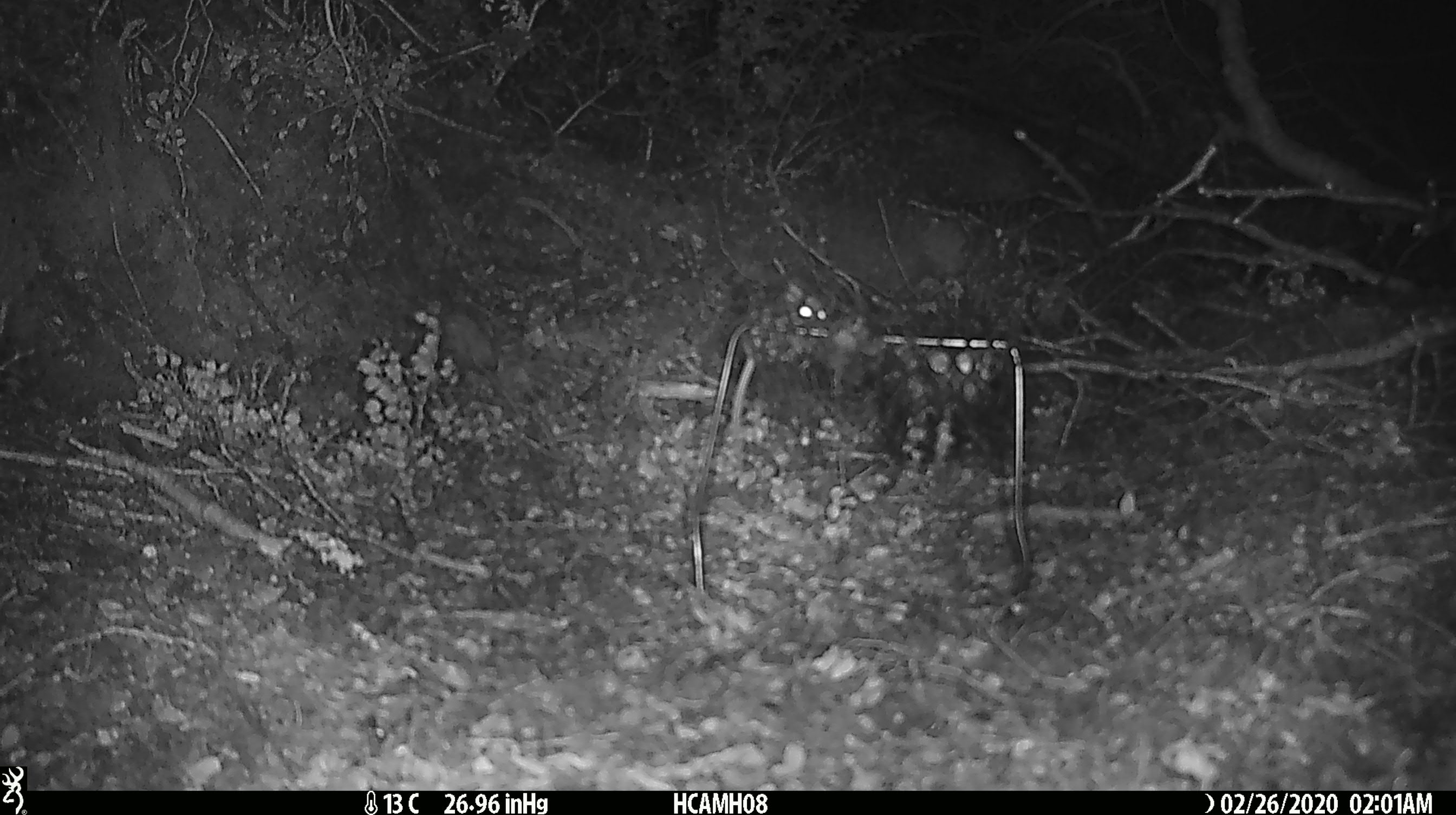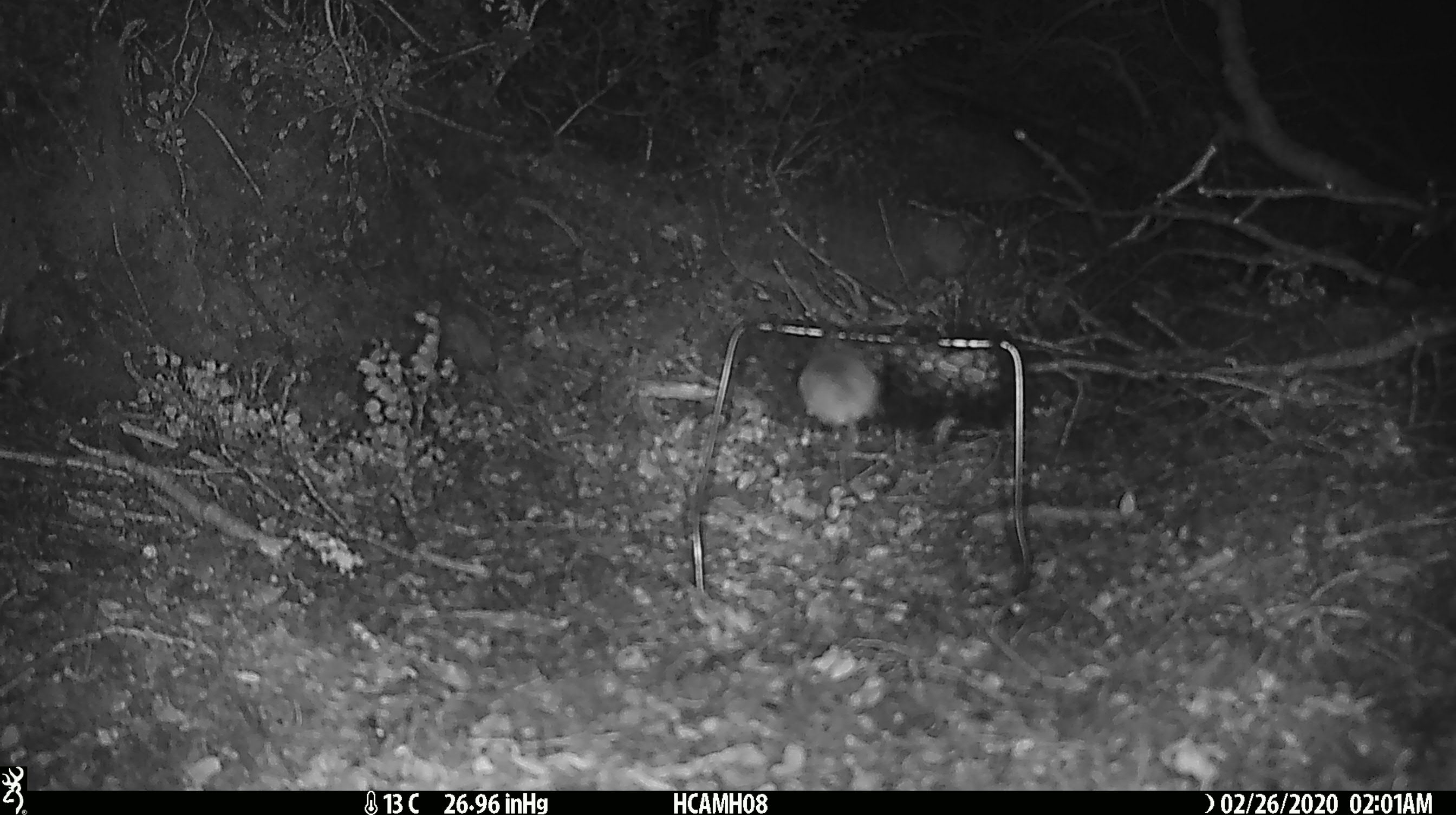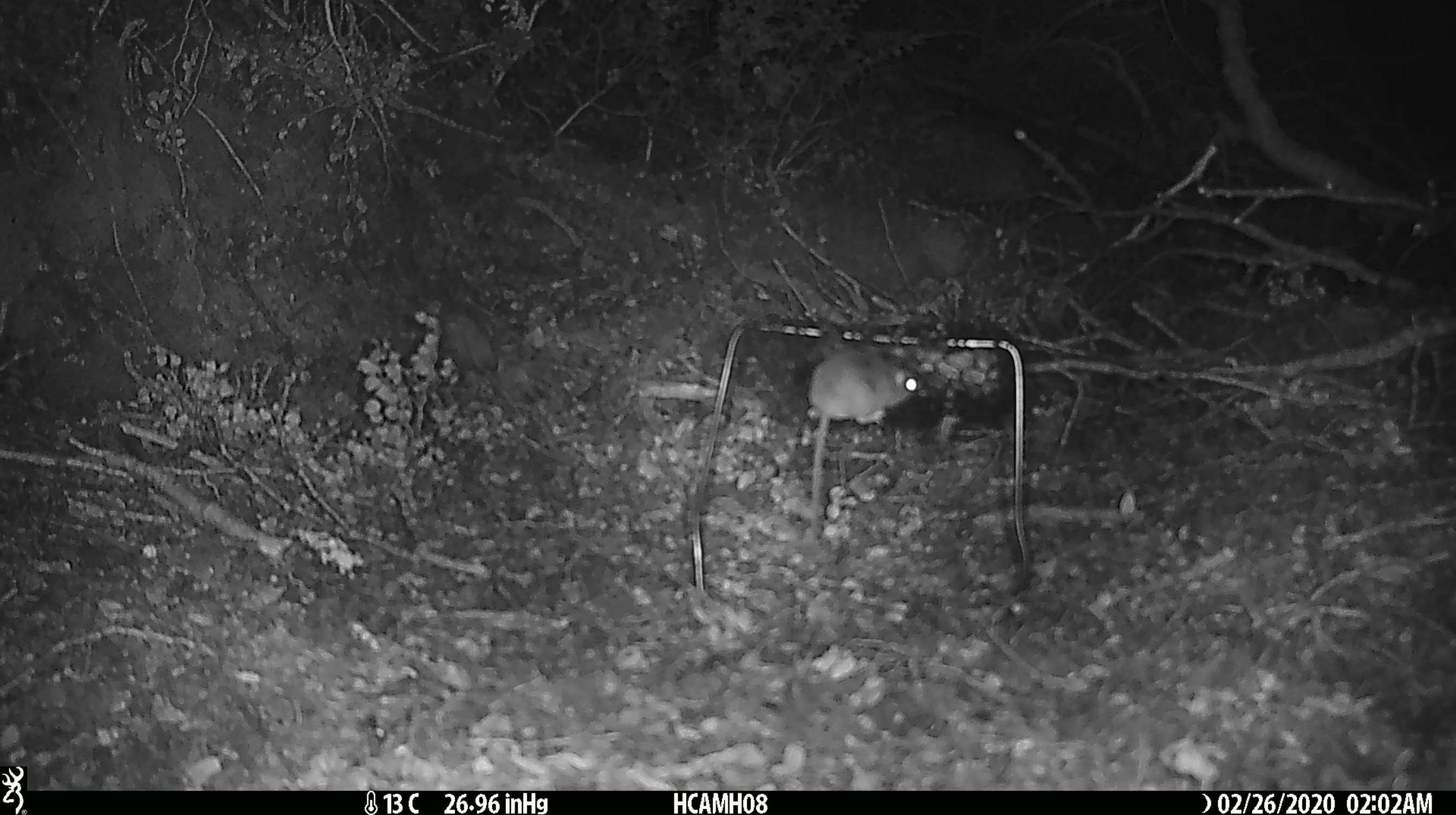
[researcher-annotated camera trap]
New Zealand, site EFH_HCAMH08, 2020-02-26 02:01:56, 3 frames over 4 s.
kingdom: Animalia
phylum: Chordata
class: Mammalia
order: Rodentia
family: Muridae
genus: Mus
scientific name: Mus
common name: mouse